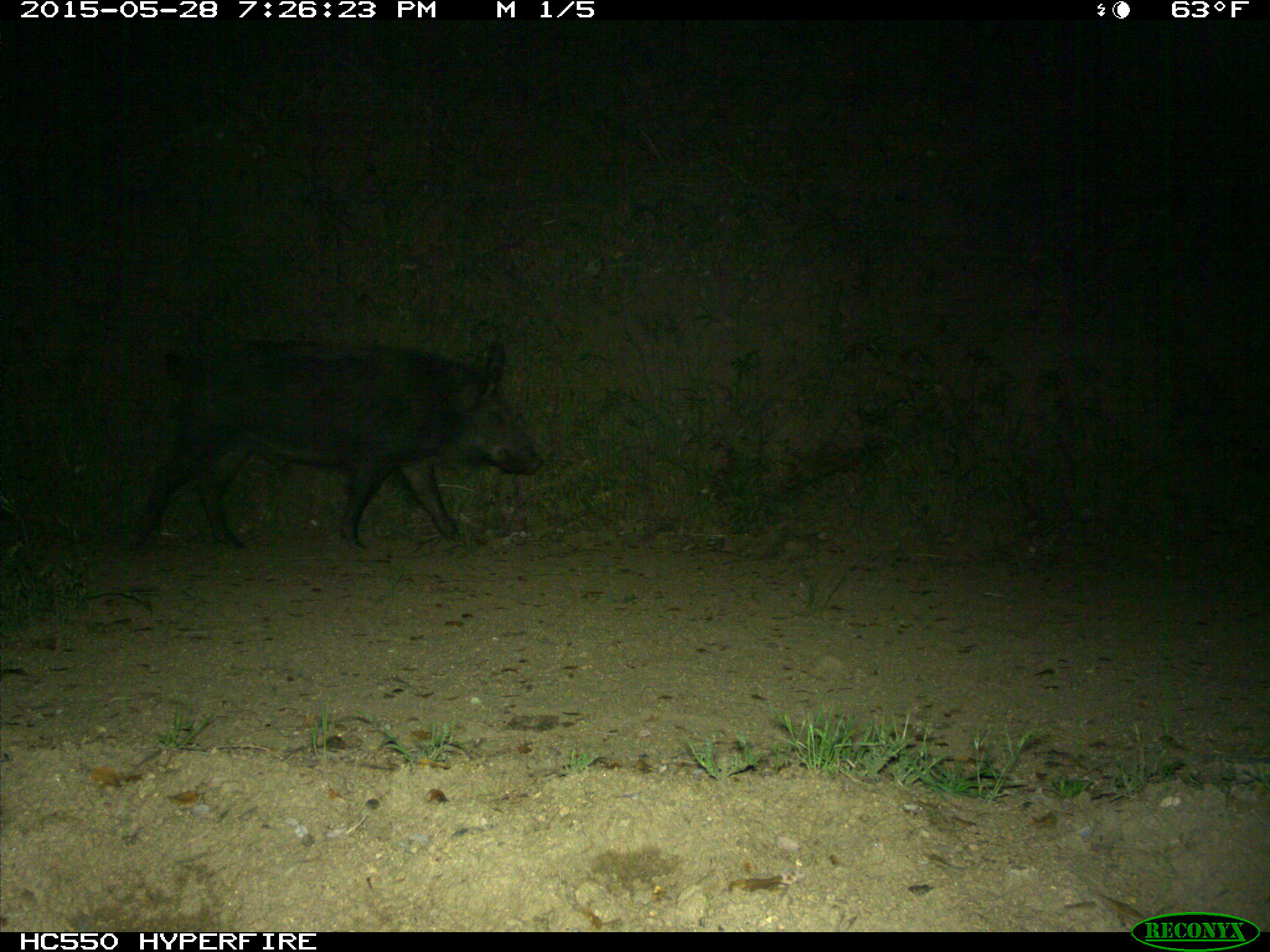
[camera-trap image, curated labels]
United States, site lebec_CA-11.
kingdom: Animalia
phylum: Chordata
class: Mammalia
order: Artiodactyla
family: Suidae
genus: Sus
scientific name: Sus scrofa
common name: wild boar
Sus scrofa (wild boar).